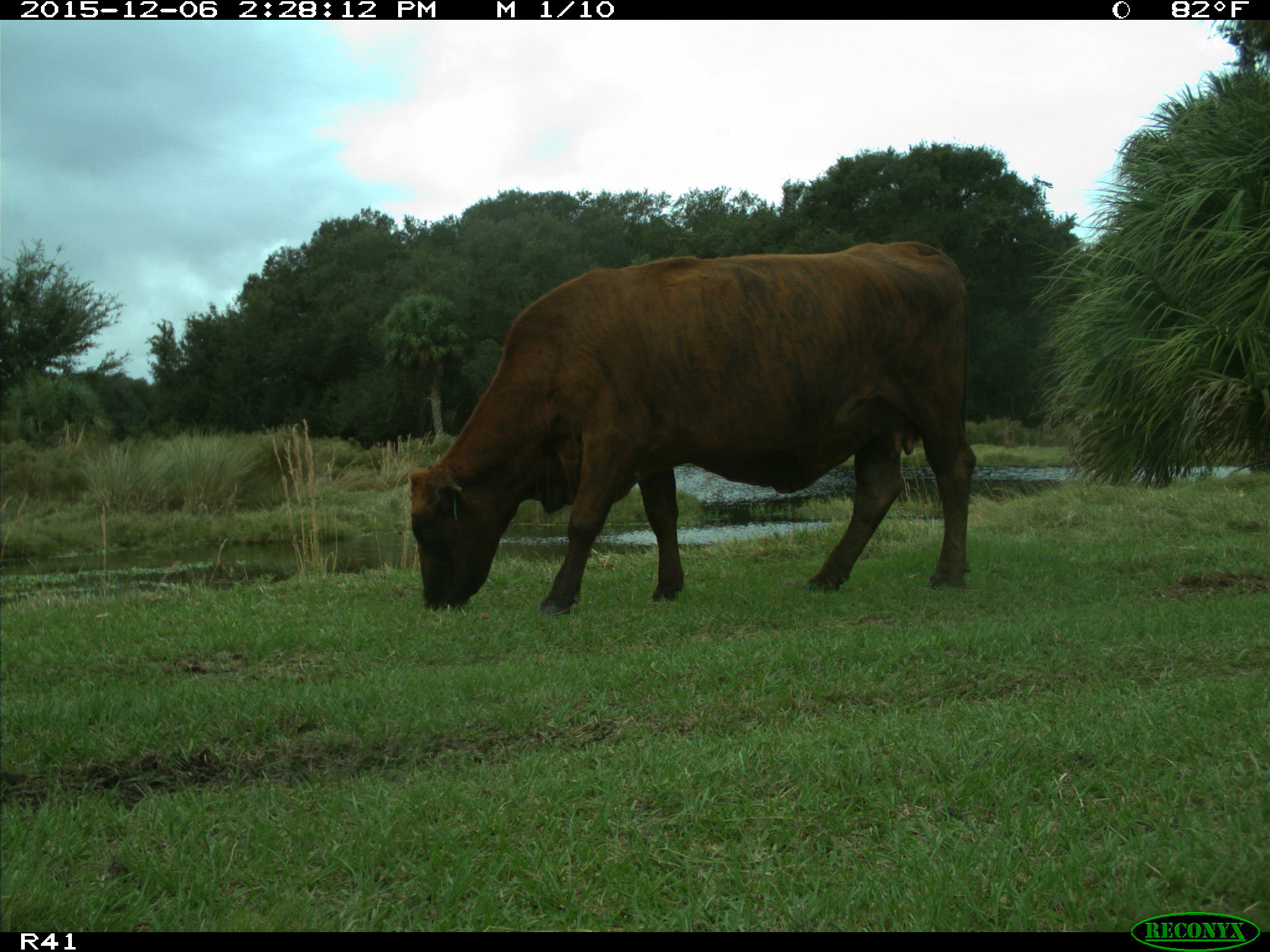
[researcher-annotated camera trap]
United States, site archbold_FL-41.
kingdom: Animalia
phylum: Chordata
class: Mammalia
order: Artiodactyla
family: Bovidae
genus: Bos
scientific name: Bos taurus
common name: domestic cow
Bos taurus (domestic cow).